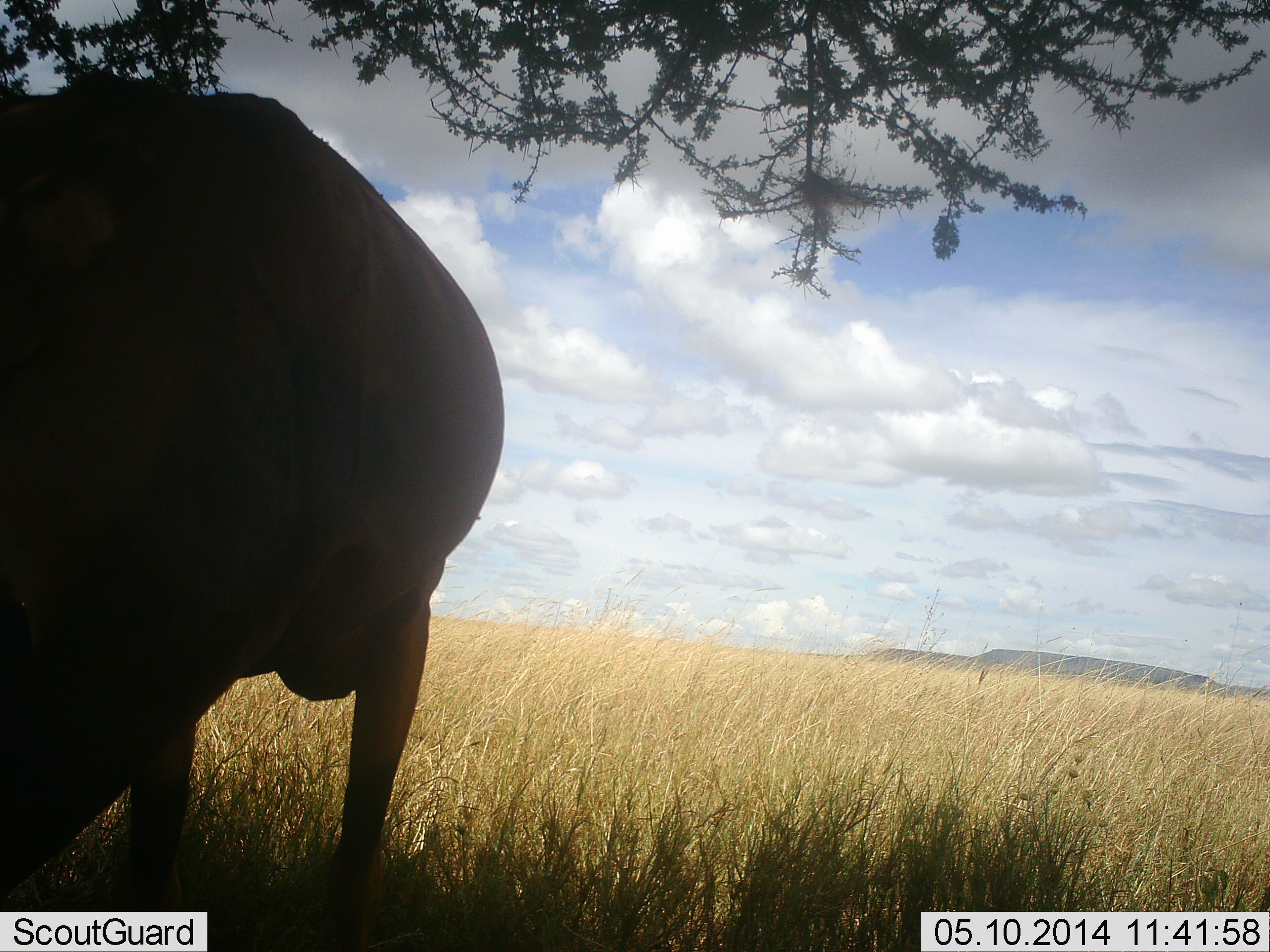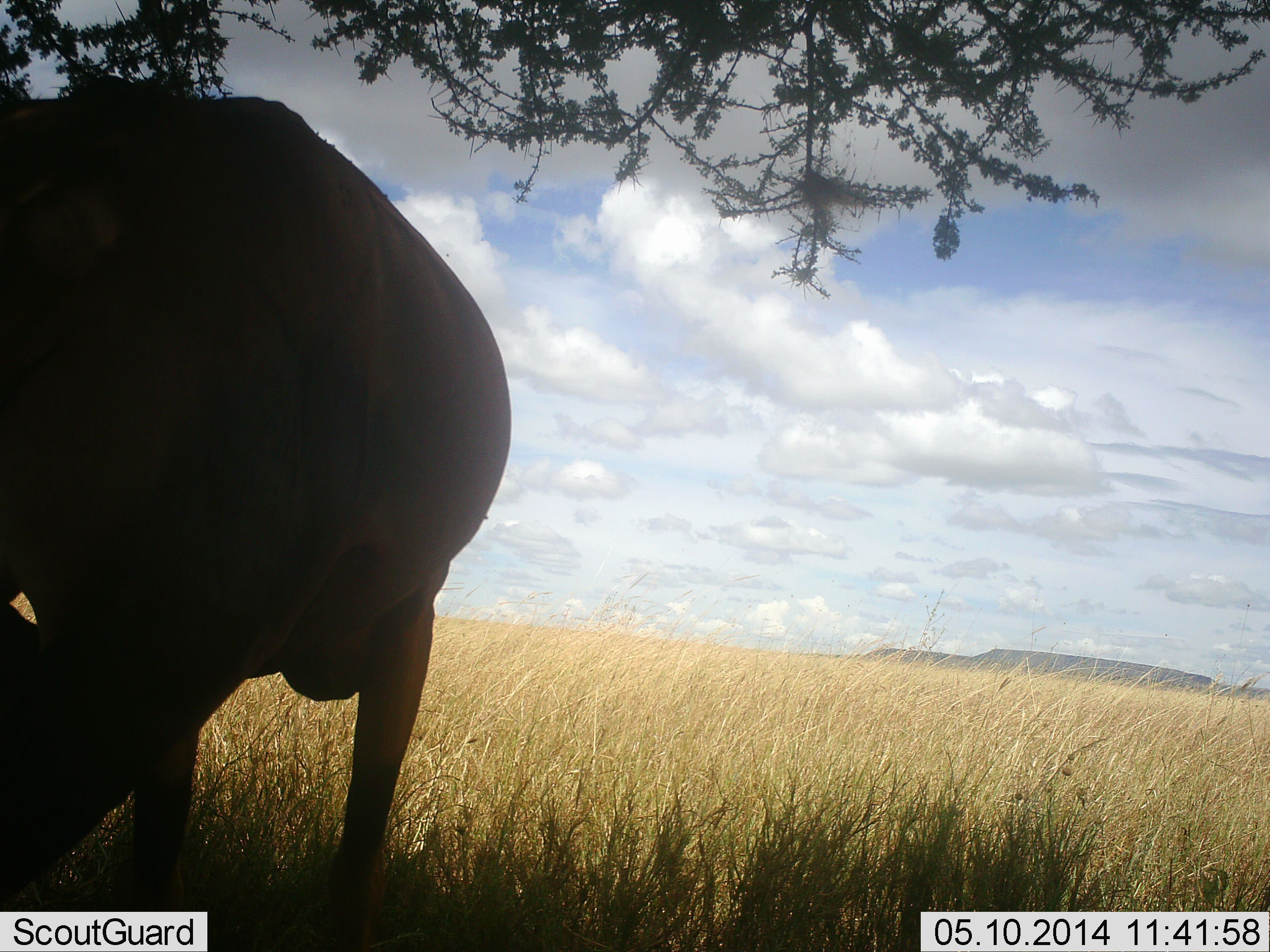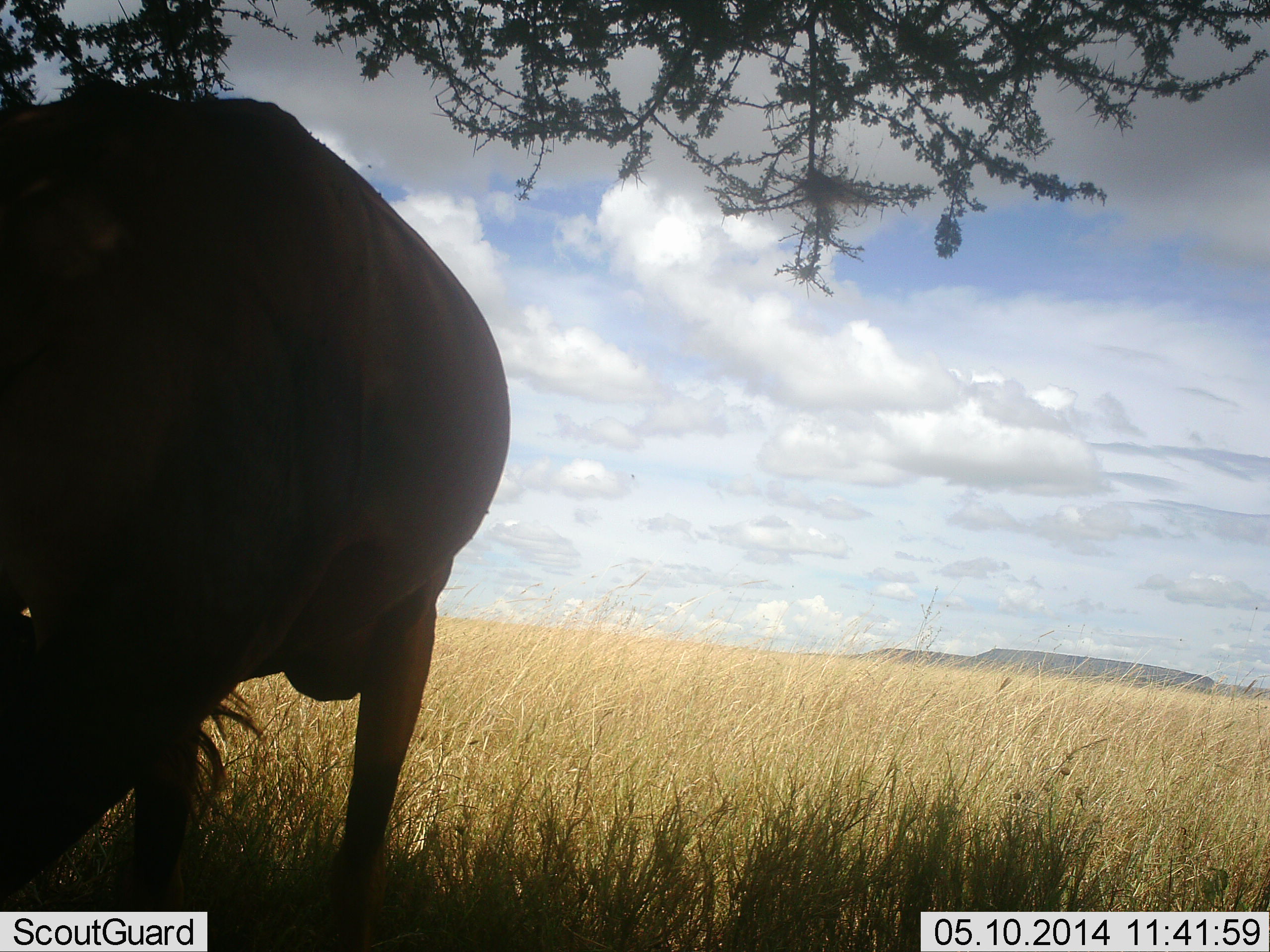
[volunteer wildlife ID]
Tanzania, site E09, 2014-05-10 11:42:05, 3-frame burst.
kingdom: Animalia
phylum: Chordata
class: Mammalia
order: Artiodactyla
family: Bovidae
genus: Connochaetes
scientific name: Connochaetes taurinus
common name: blue wildebeest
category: wildebeest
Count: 1.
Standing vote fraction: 70%.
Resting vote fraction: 10%.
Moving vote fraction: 0%.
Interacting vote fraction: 0%.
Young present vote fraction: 0%.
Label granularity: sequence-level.